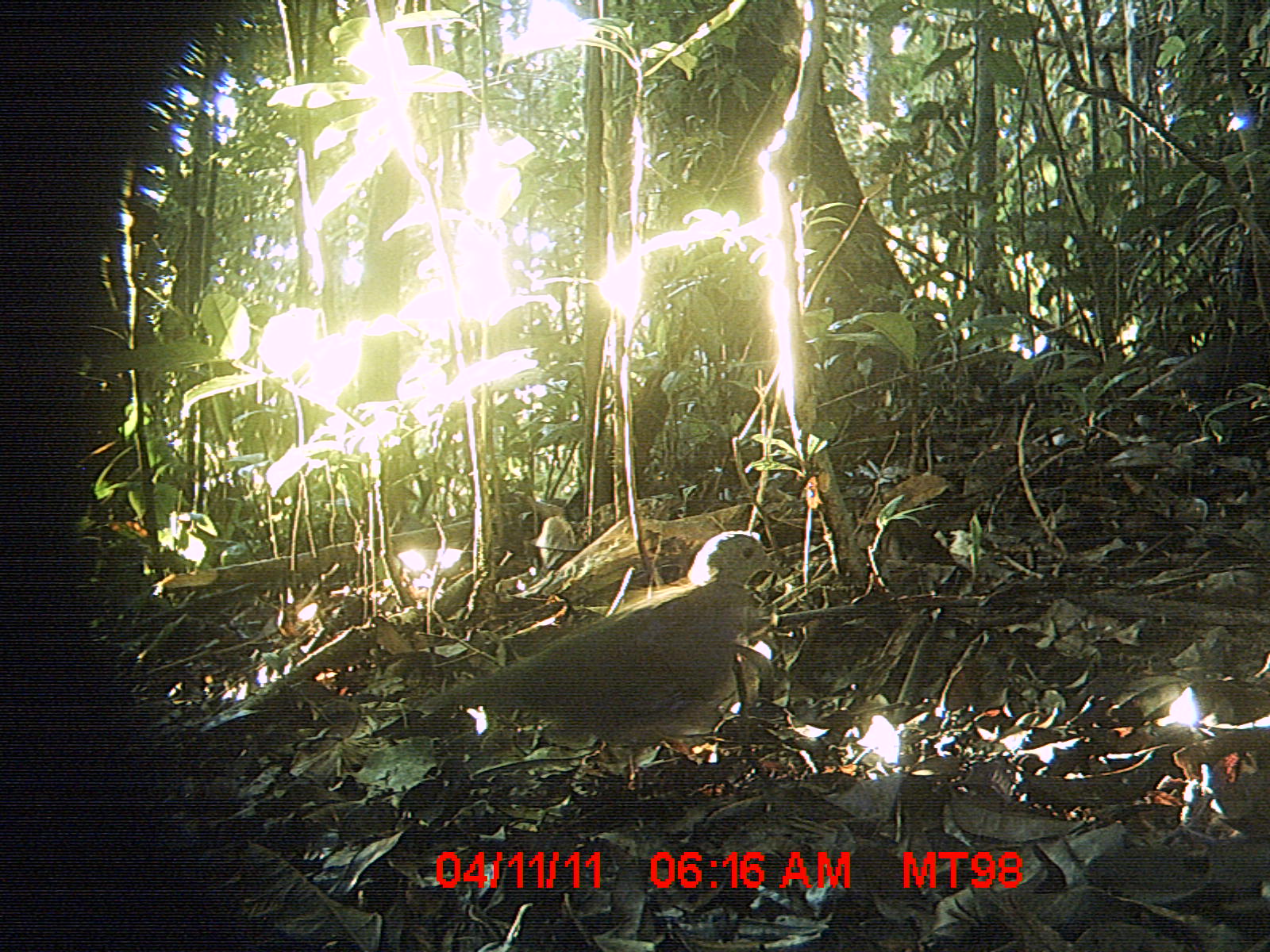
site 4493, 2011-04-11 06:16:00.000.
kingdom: Animalia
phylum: Chordata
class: Aves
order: Columbiformes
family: Columbidae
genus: Streptopelia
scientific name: Streptopelia picturata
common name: malagasy turtle dove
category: nesoenas picturata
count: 1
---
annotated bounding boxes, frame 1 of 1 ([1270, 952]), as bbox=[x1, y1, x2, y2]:
nesoenas picturata: bbox=[416, 530, 791, 790]